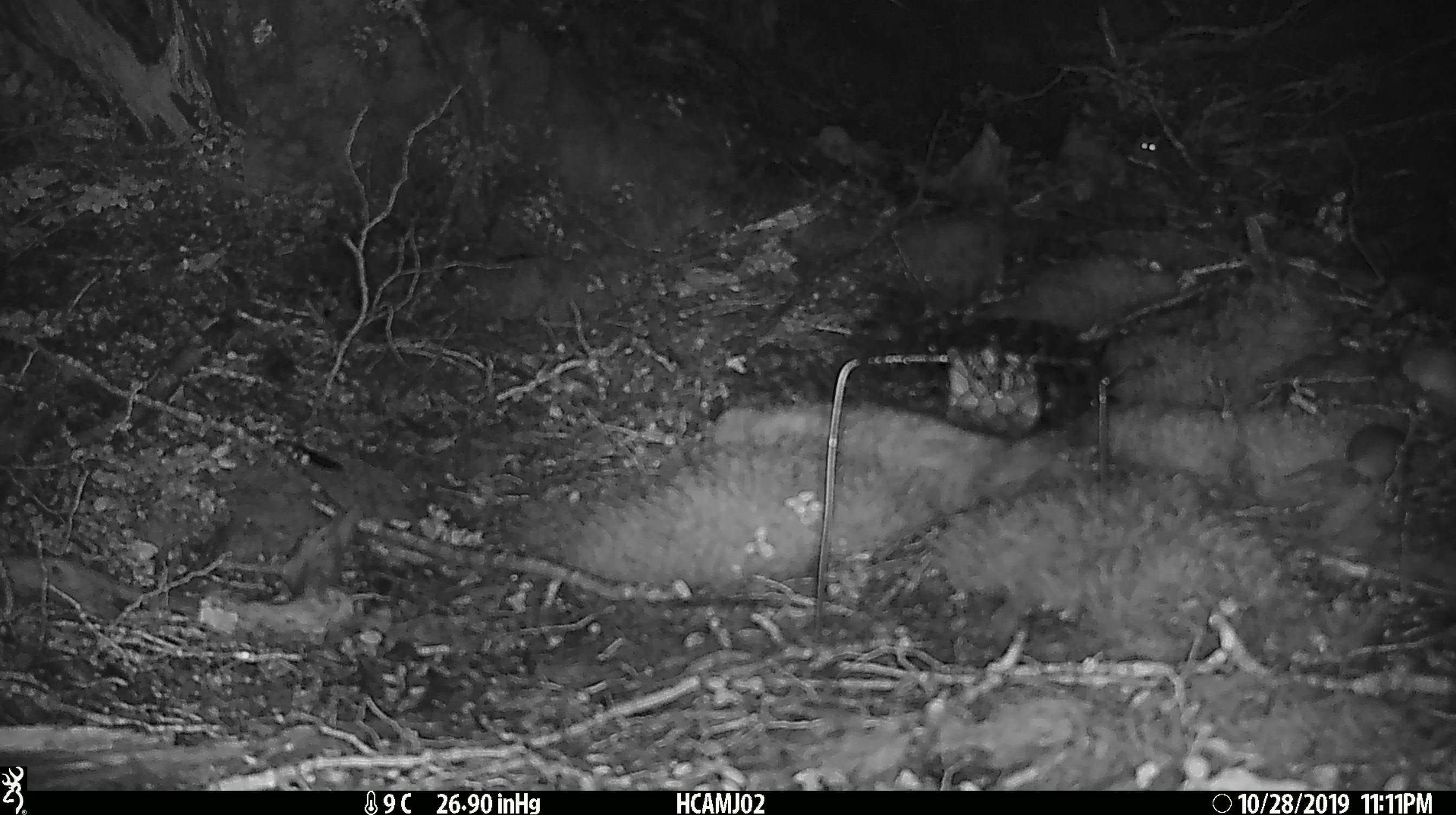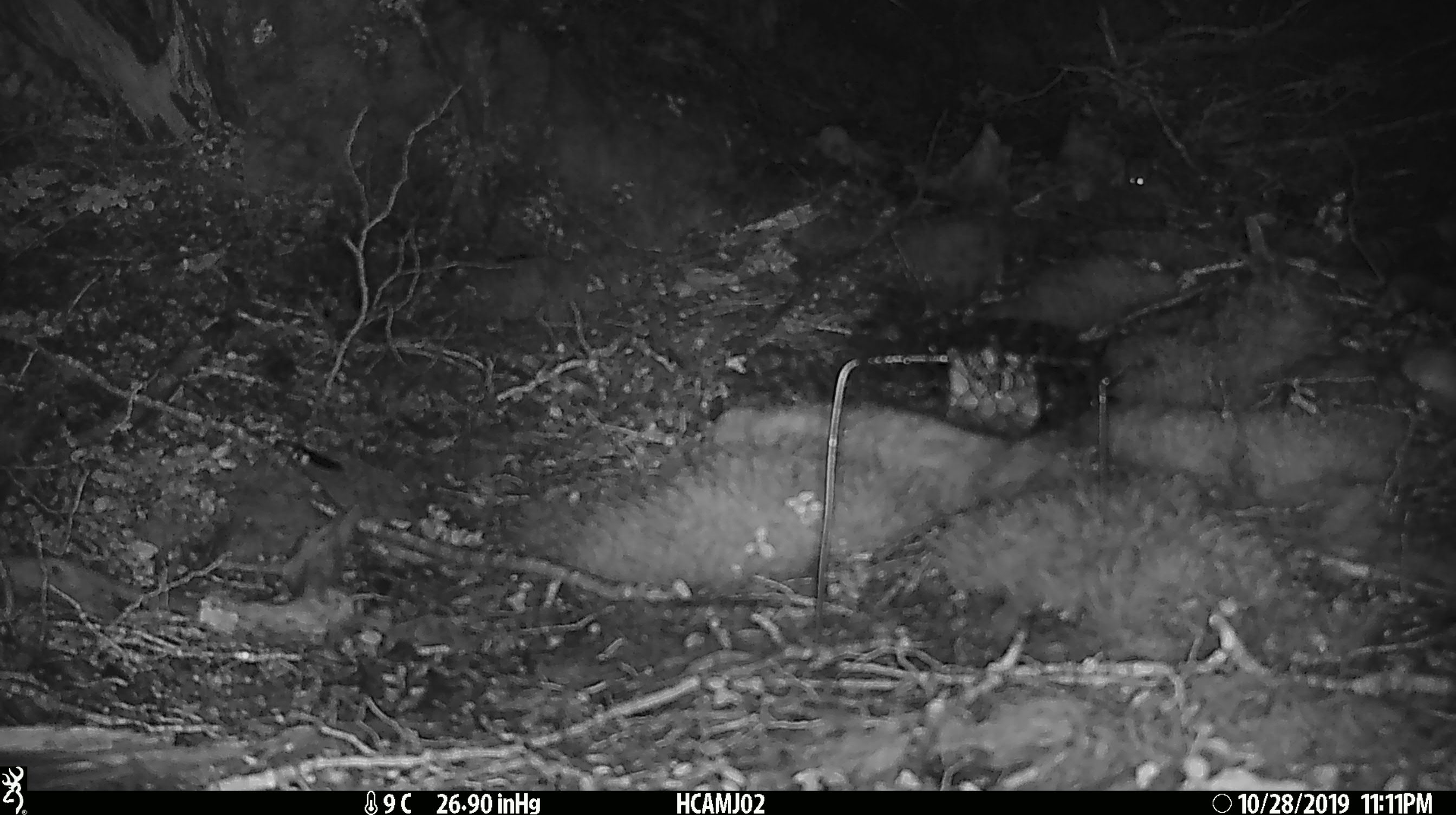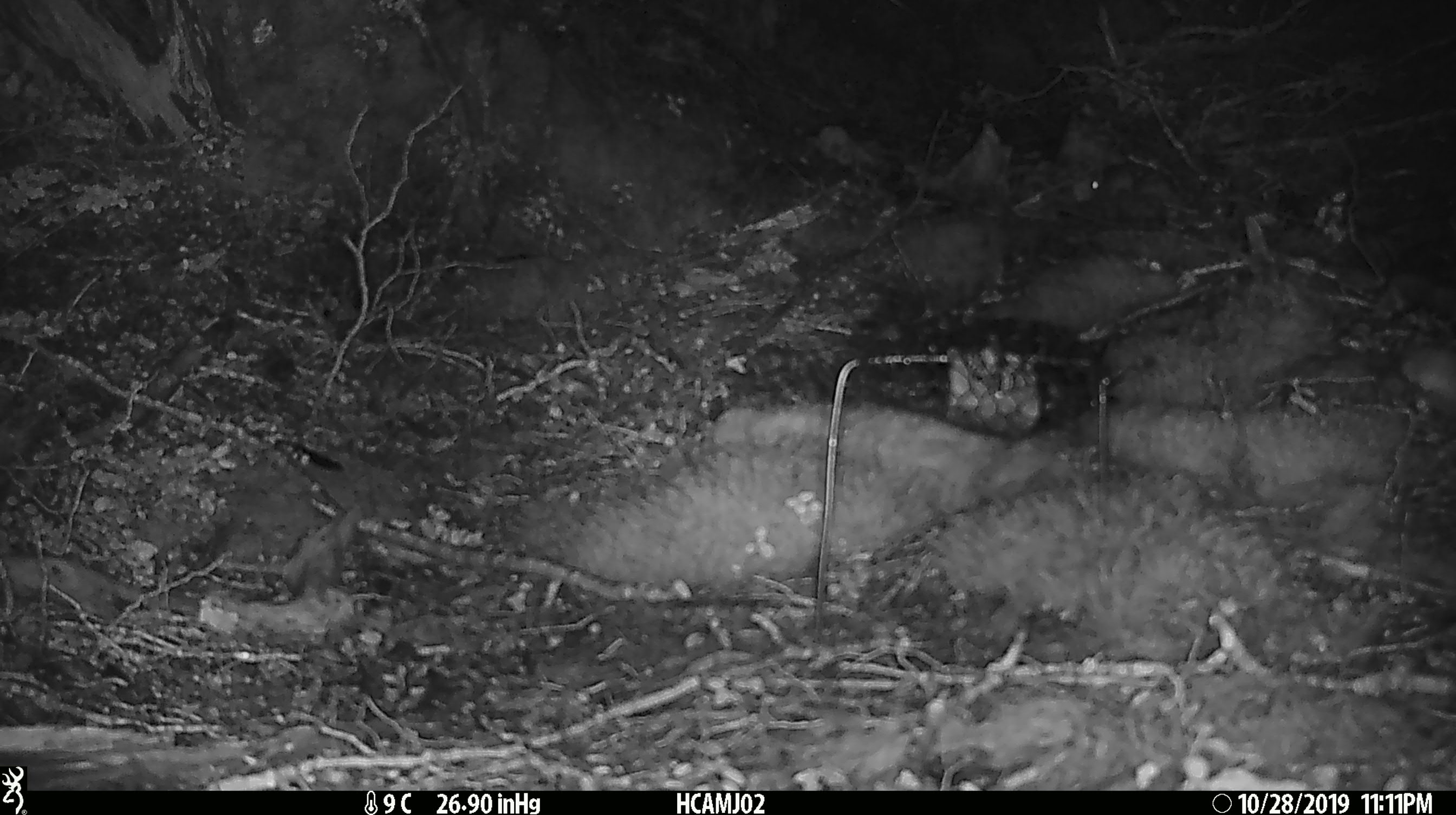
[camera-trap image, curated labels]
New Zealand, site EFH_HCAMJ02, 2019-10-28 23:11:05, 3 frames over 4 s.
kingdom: Animalia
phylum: Chordata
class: Mammalia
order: Rodentia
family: Muridae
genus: Mus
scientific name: Mus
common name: mouse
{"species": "mouse (Mus)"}